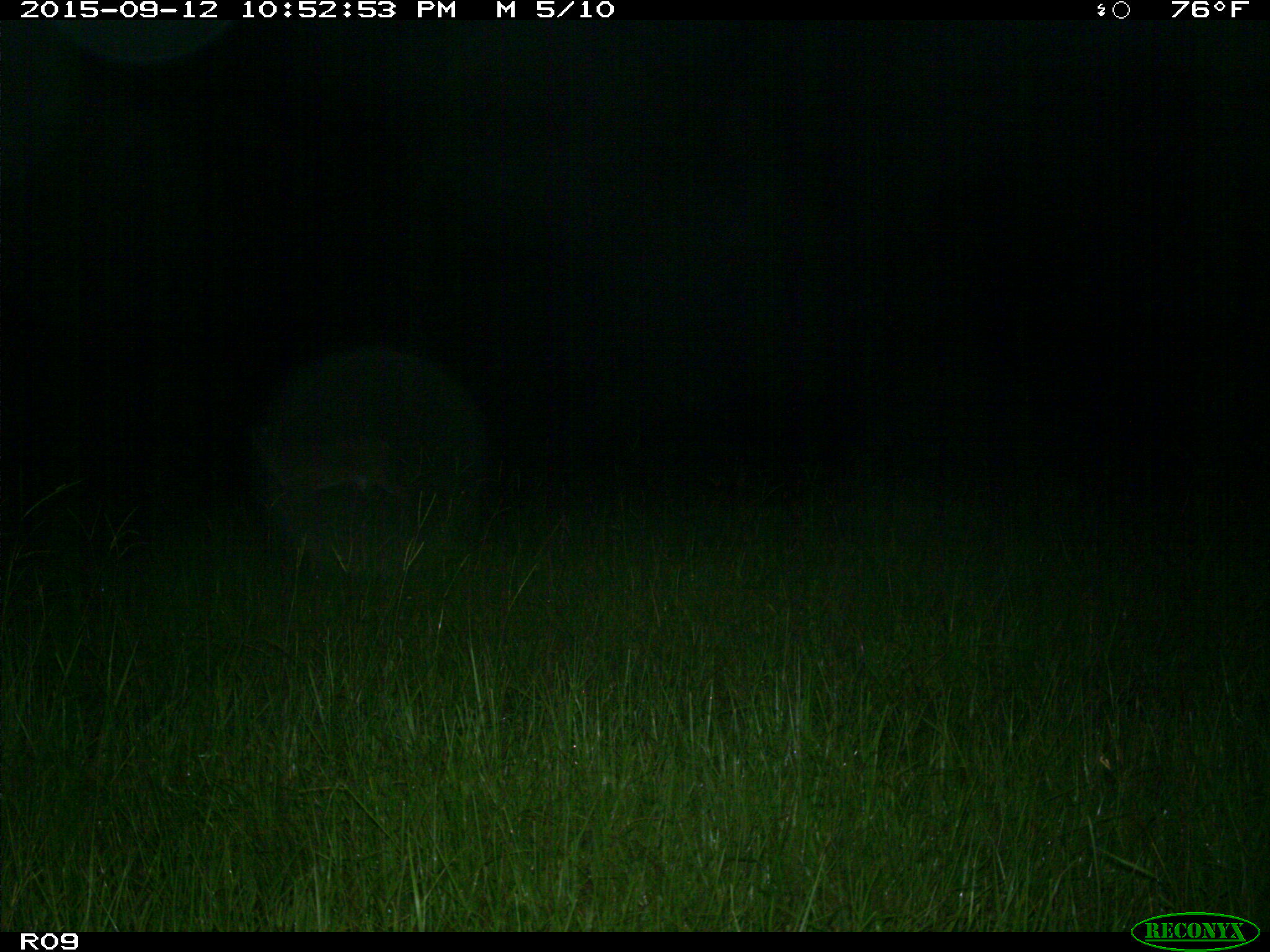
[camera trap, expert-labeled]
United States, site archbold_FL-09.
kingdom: Animalia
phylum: Chordata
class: Mammalia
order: Artiodactyla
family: Cervidae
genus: Odocoileus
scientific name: Odocoileus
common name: deer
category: unidentified deer